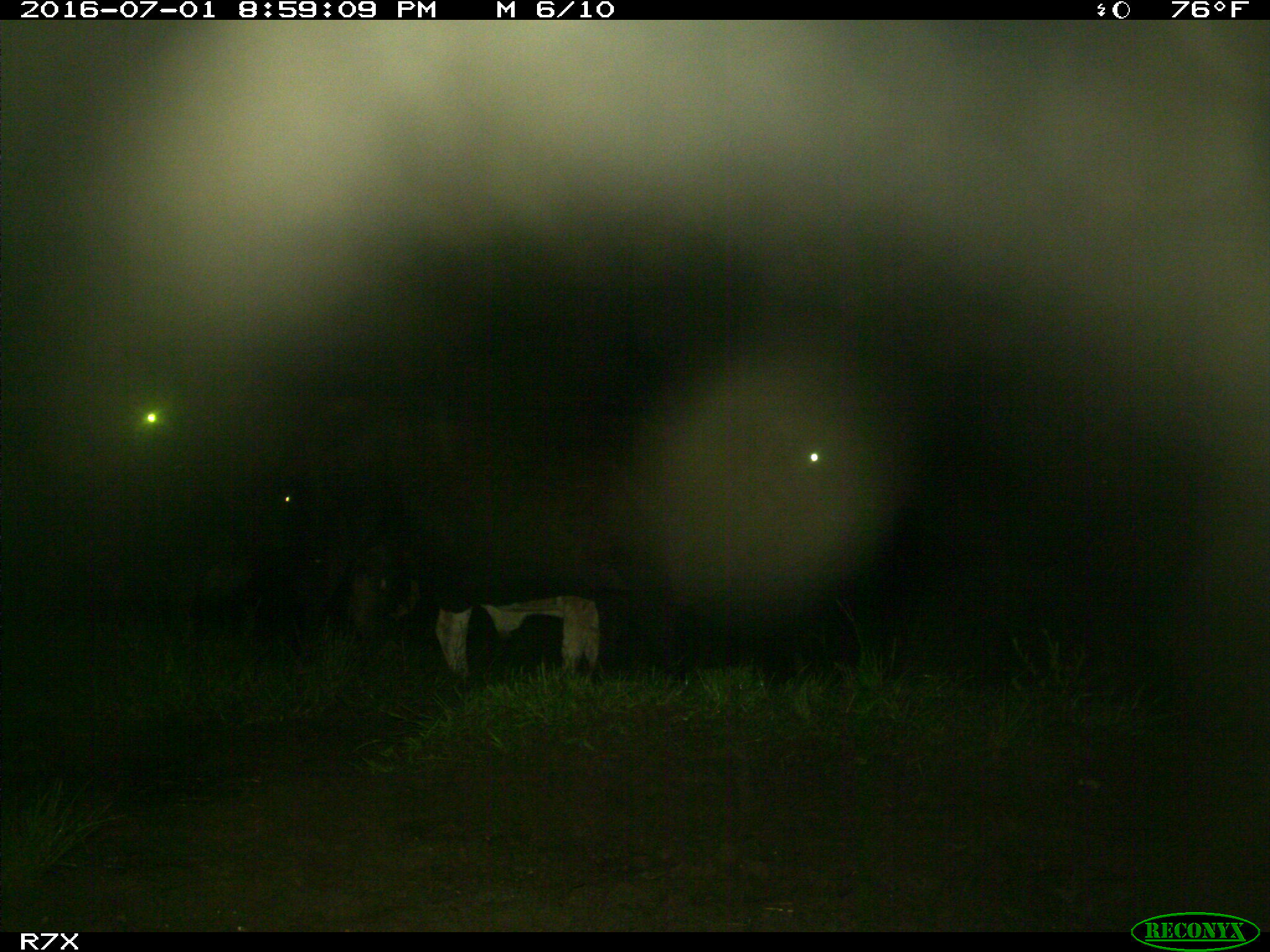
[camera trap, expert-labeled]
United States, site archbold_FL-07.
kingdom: Animalia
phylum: Chordata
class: Mammalia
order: Artiodactyla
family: Bovidae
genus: Bos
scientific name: Bos taurus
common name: domestic cow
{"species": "Bos taurus (domestic cow)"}